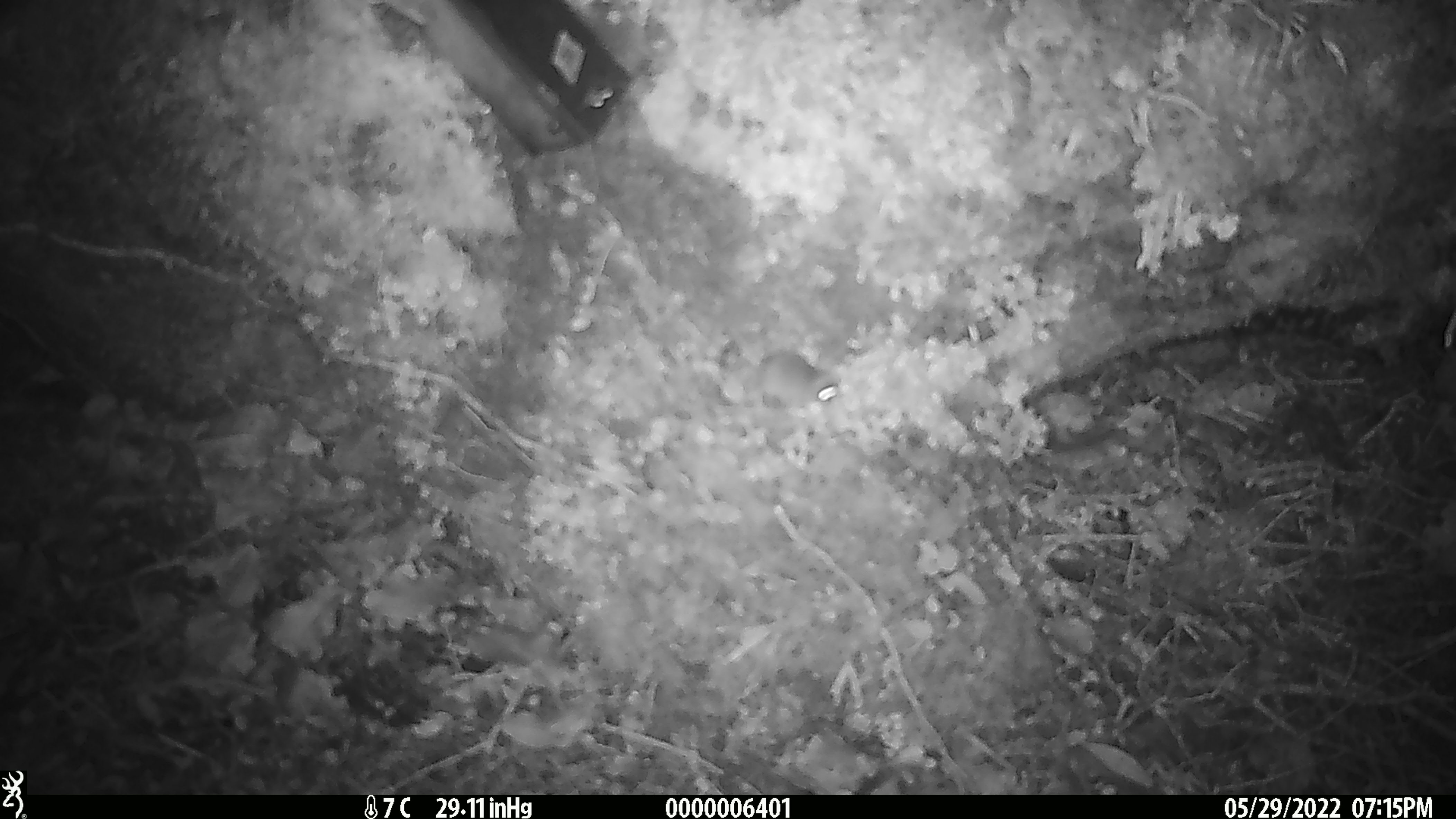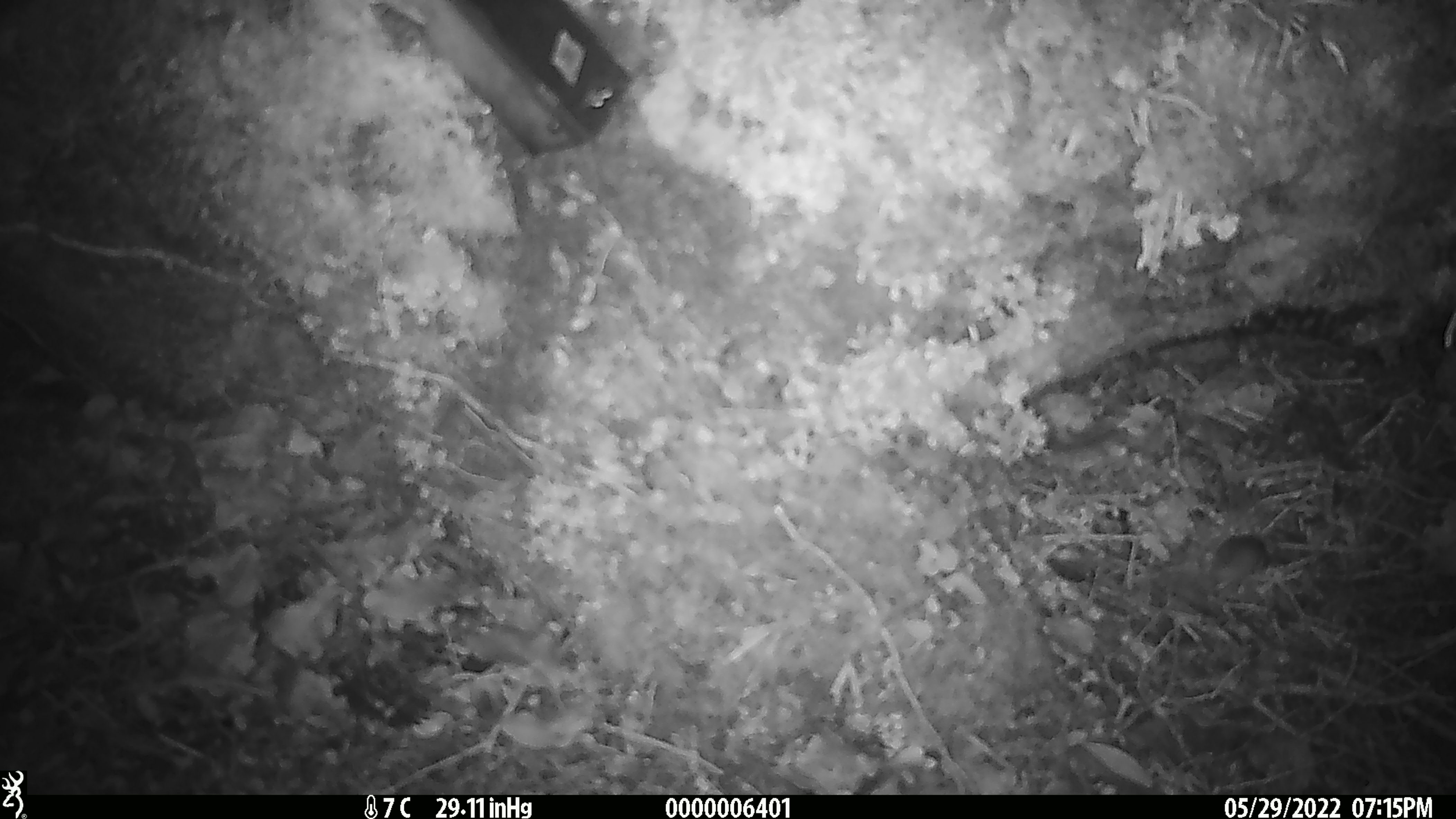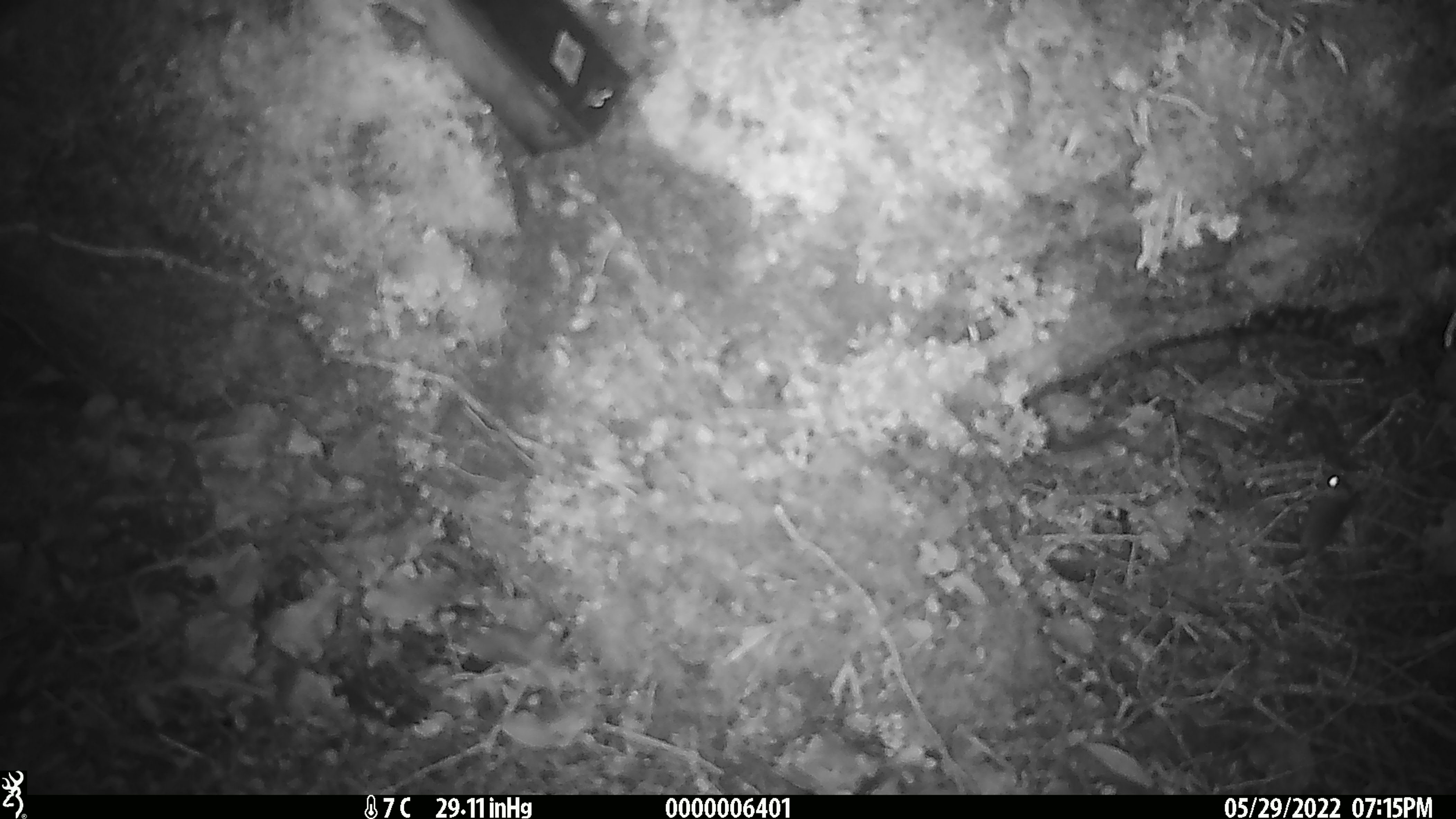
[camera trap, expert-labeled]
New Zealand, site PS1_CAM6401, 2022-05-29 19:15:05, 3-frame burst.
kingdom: Animalia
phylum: Chordata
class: Mammalia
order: Rodentia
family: Muridae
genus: Mus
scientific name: Mus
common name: mouse